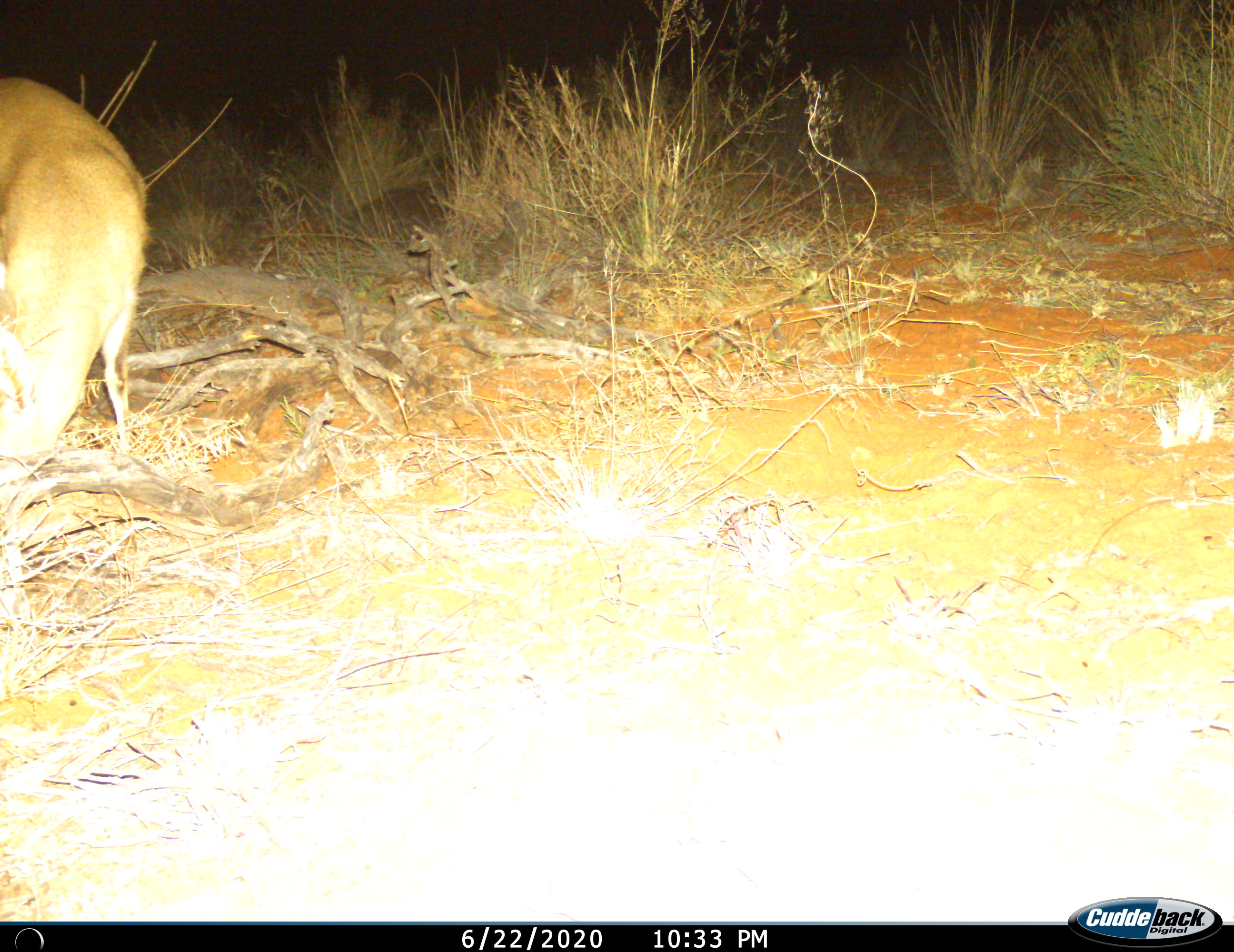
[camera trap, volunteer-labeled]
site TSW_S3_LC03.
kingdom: Animalia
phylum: Chordata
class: Mammalia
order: Artiodactyla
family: Bovidae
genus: Sylvicapra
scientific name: Sylvicapra grimmia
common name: common duiker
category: duikercommongrey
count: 1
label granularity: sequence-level